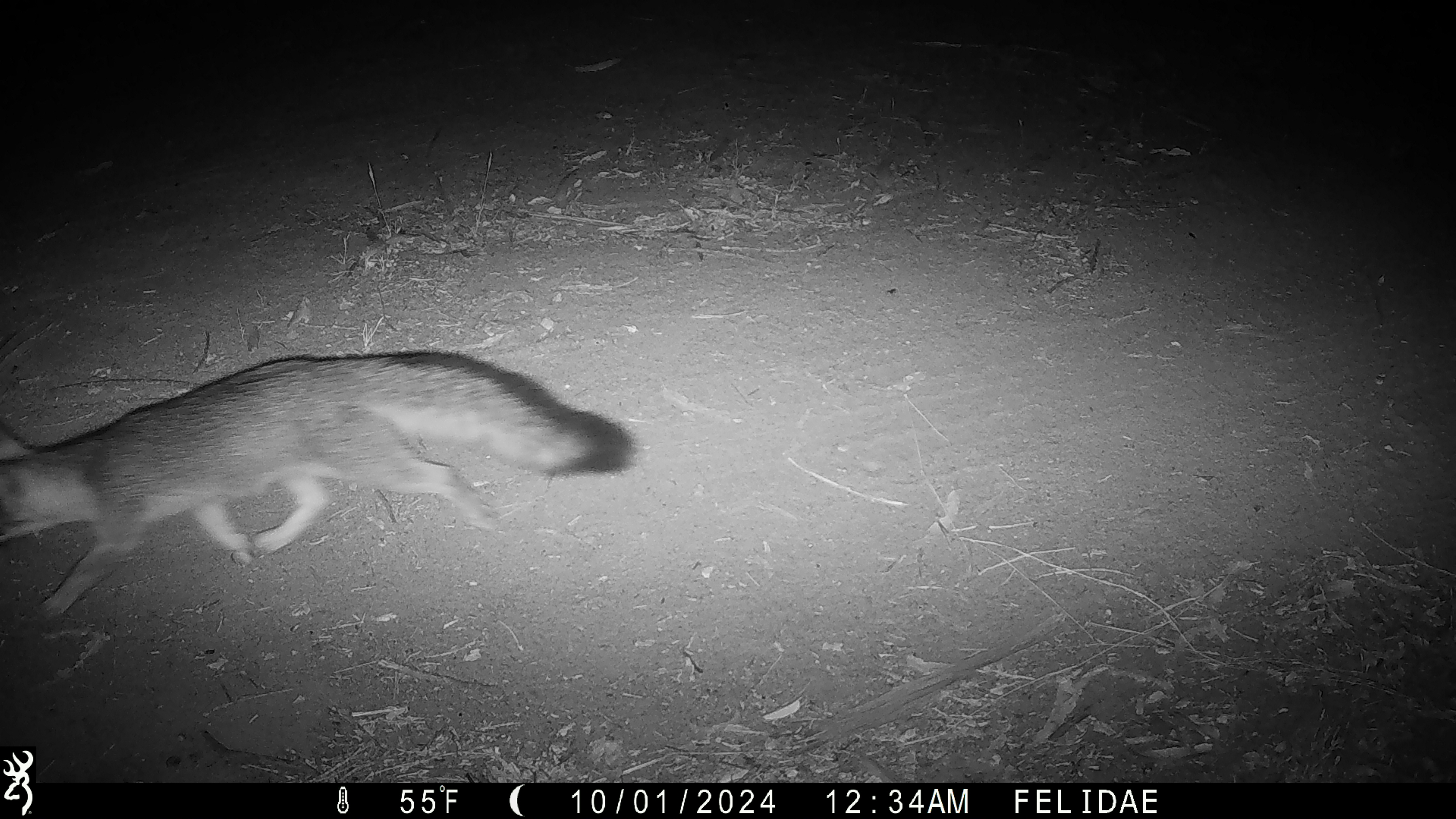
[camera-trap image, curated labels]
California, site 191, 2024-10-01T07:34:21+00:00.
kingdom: Animalia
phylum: Chordata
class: Mammalia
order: Carnivora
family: Canidae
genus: Urocyon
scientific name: Urocyon cinereoargenteus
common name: gray fox